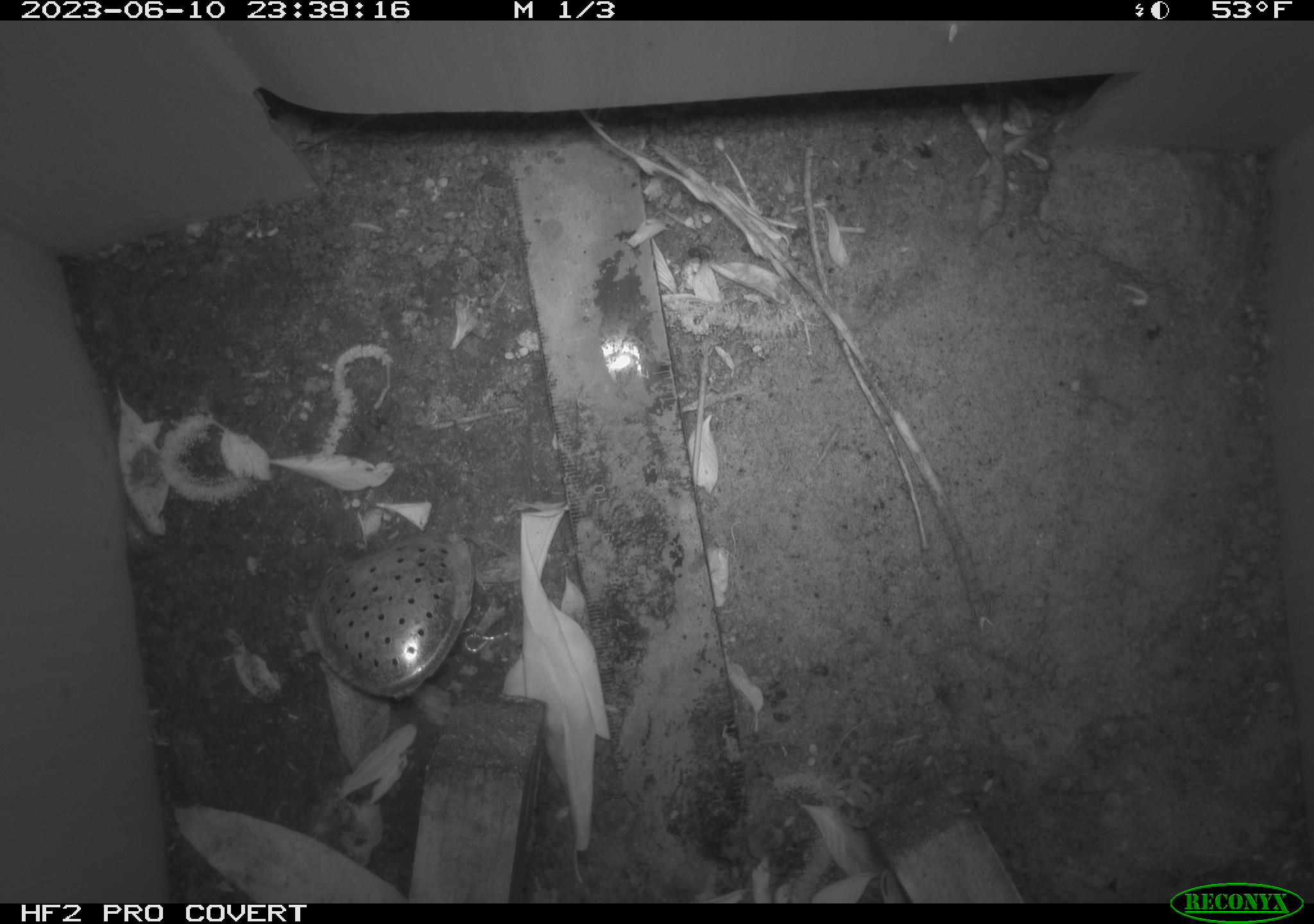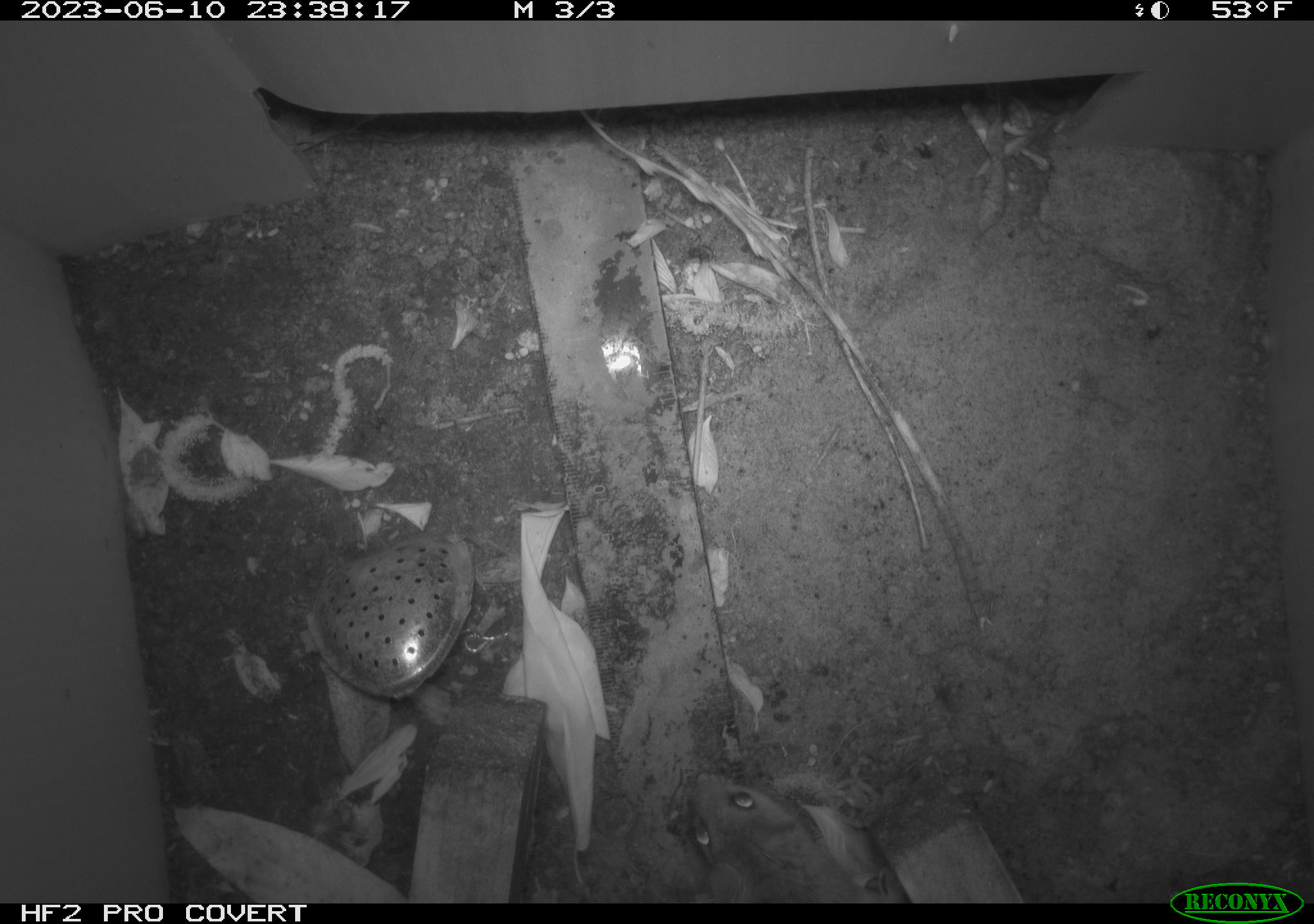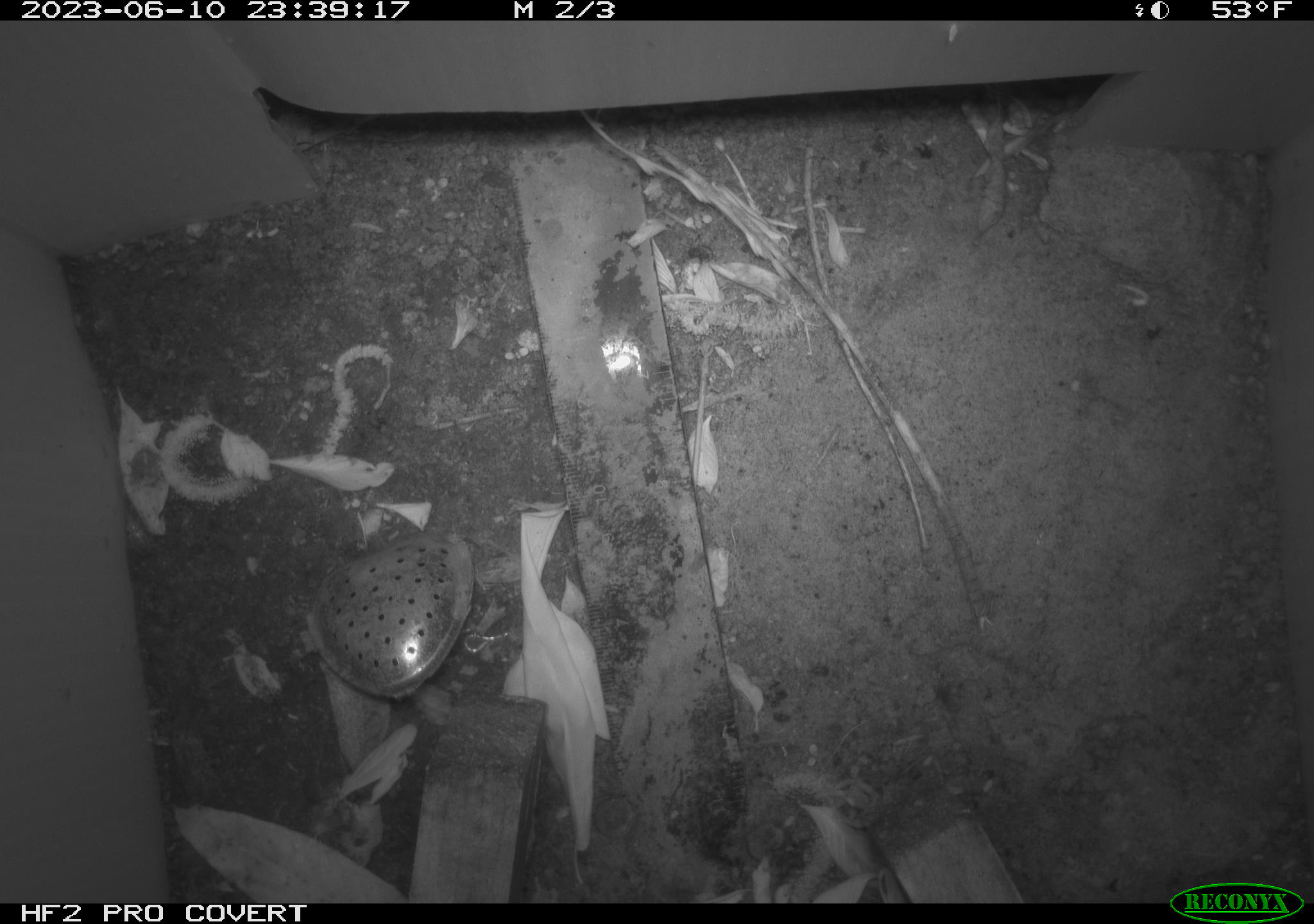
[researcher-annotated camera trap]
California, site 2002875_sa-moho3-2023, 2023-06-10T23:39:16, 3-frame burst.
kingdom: Animalia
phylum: Chordata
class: Mammalia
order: Rodentia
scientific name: Rodentia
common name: mouse species